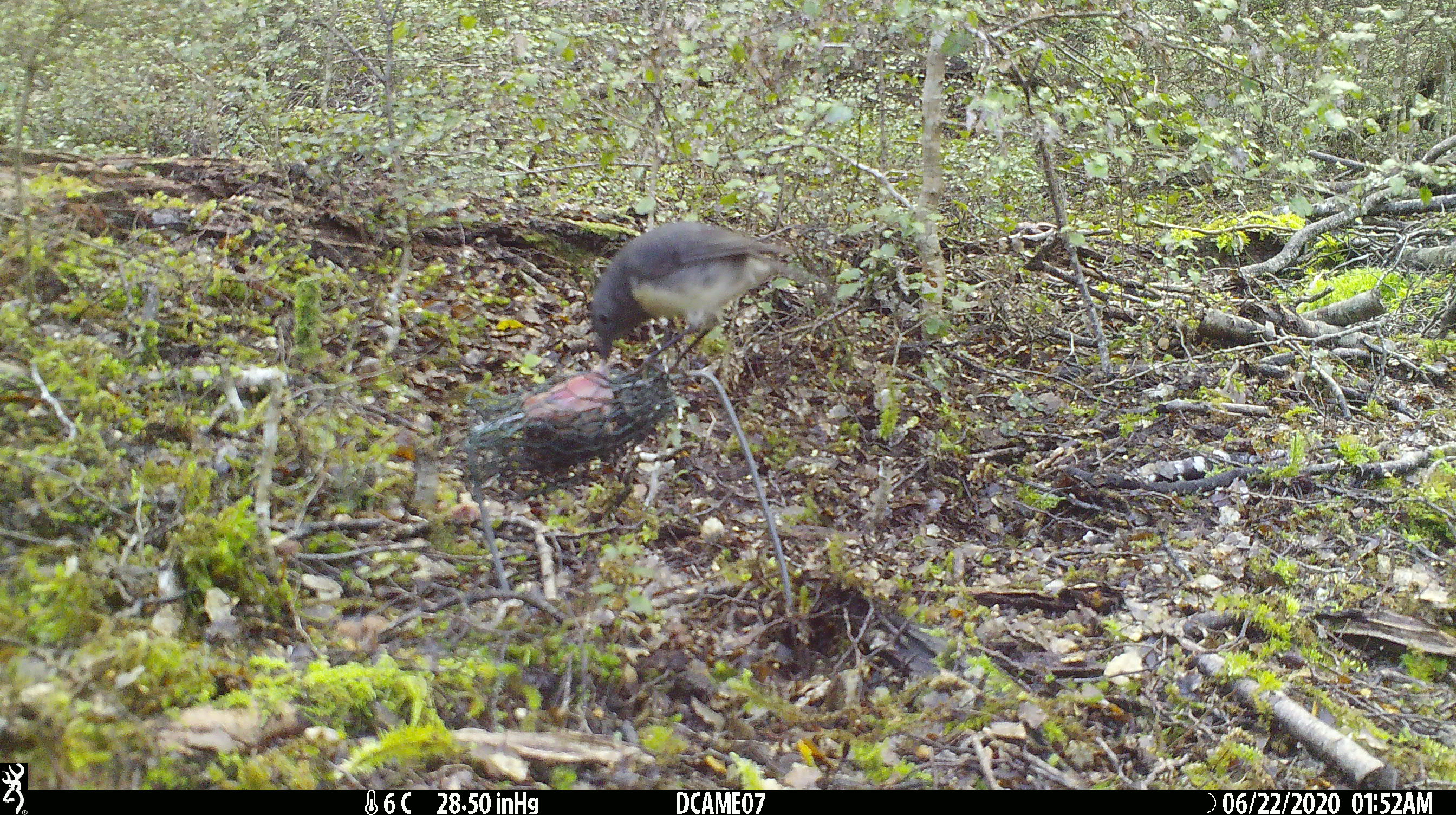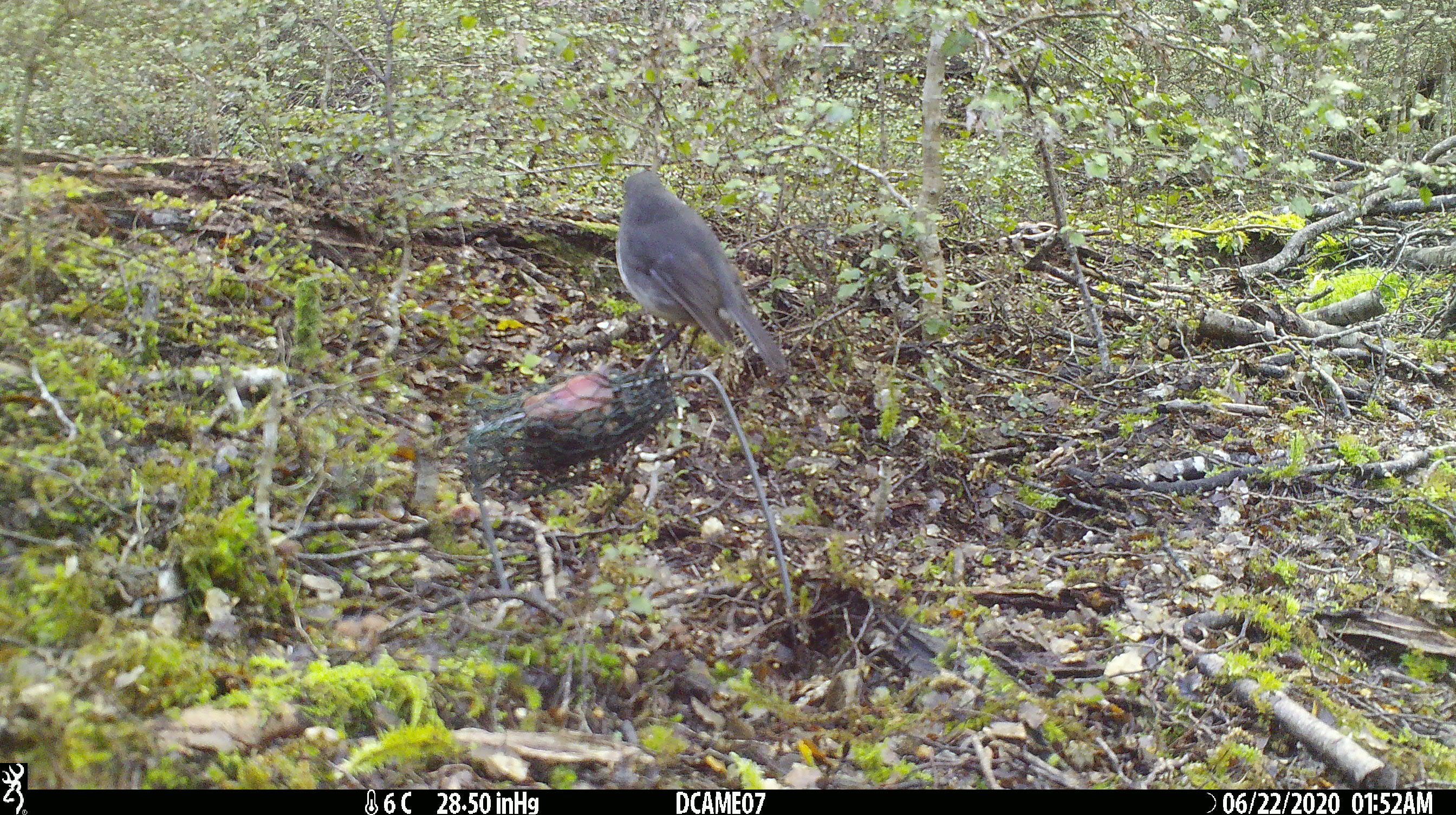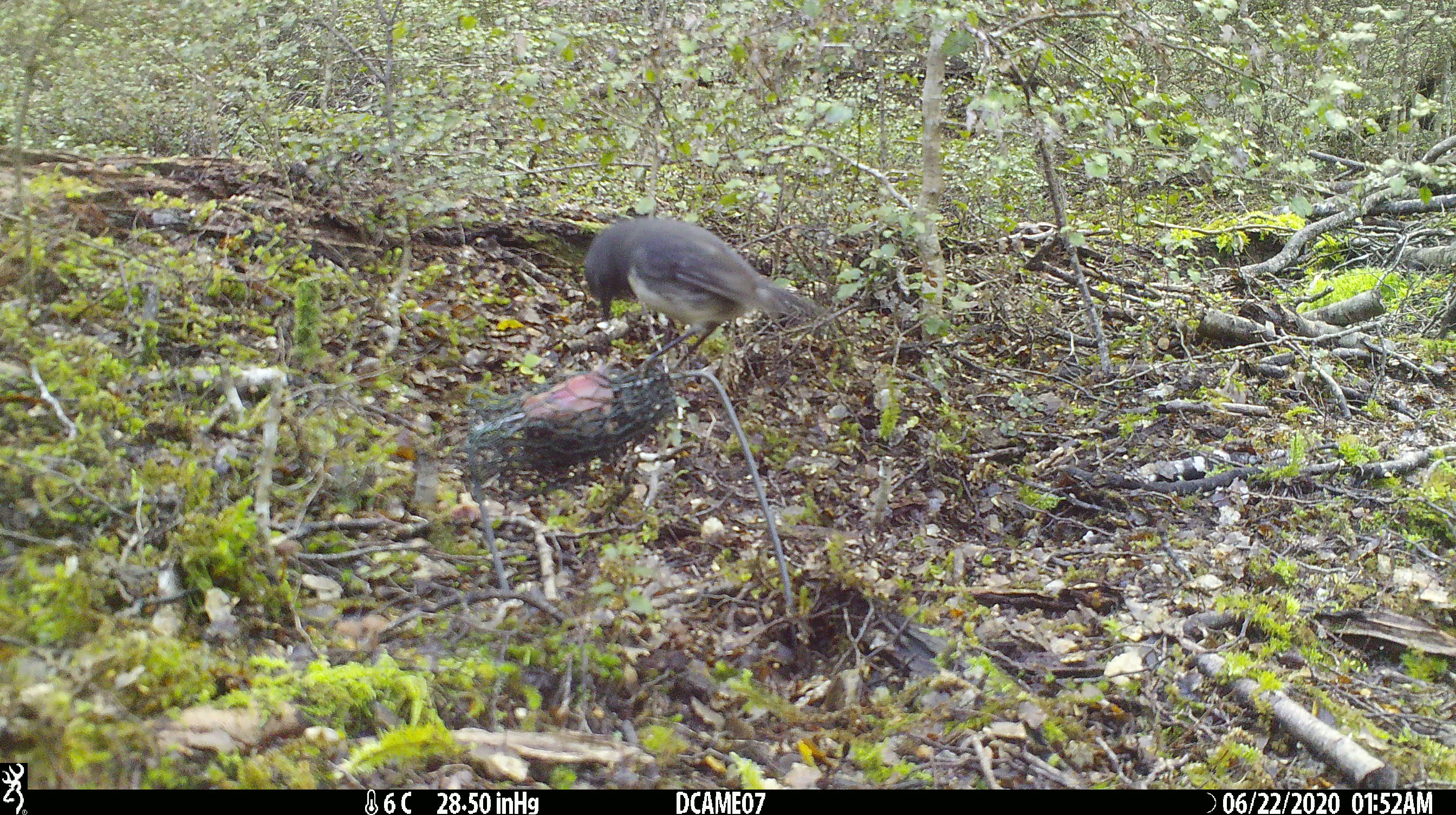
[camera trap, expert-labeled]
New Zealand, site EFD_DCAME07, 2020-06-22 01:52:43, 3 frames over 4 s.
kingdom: Animalia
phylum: Chordata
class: Aves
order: Passeriformes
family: Petroicidae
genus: Petroica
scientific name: Petroica australis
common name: new zealand robin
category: robin